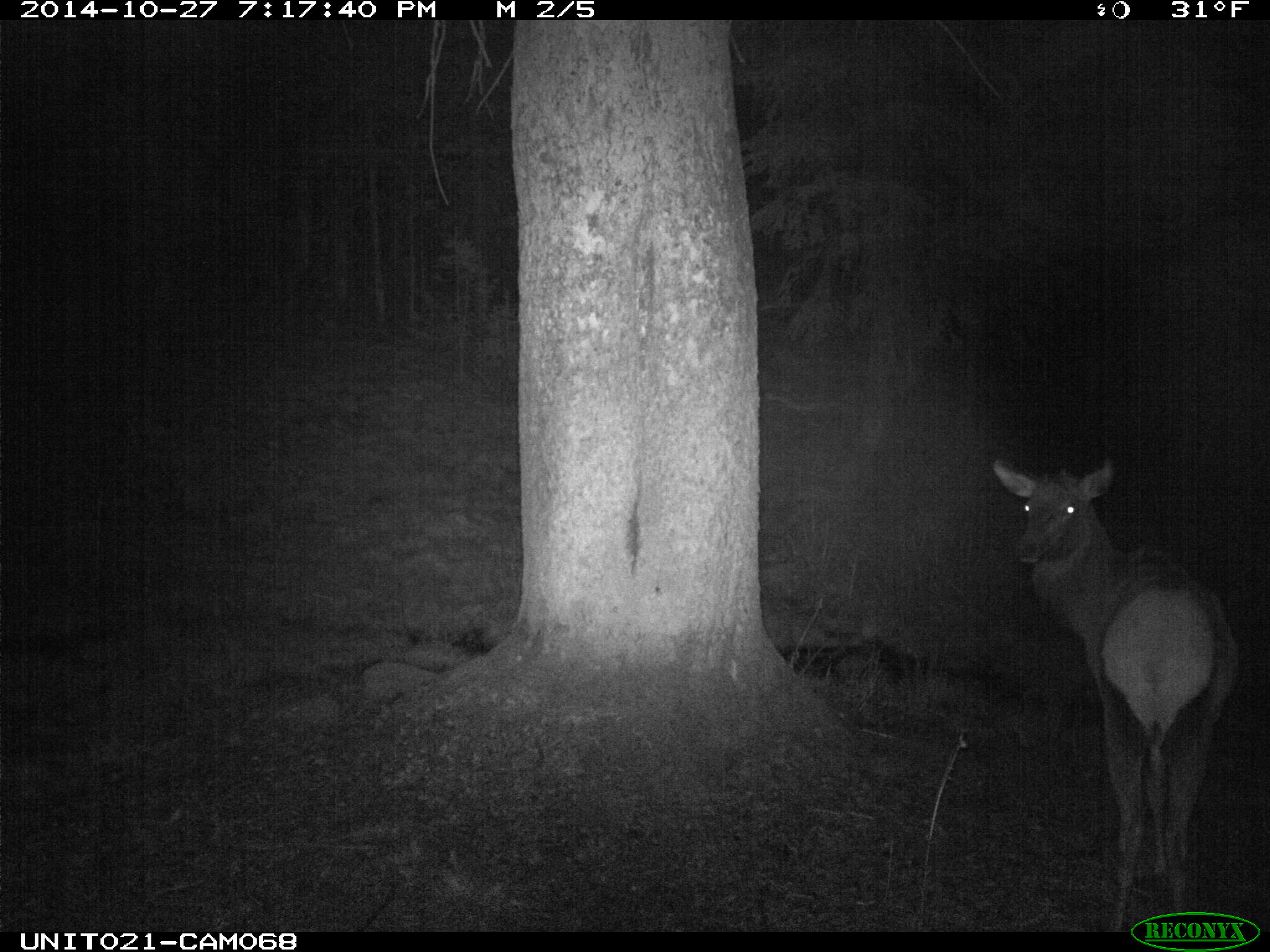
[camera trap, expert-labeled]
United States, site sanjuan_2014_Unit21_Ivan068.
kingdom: Animalia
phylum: Chordata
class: Mammalia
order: Artiodactyla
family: Cervidae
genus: Cervus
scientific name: Cervus elaphus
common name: red deer